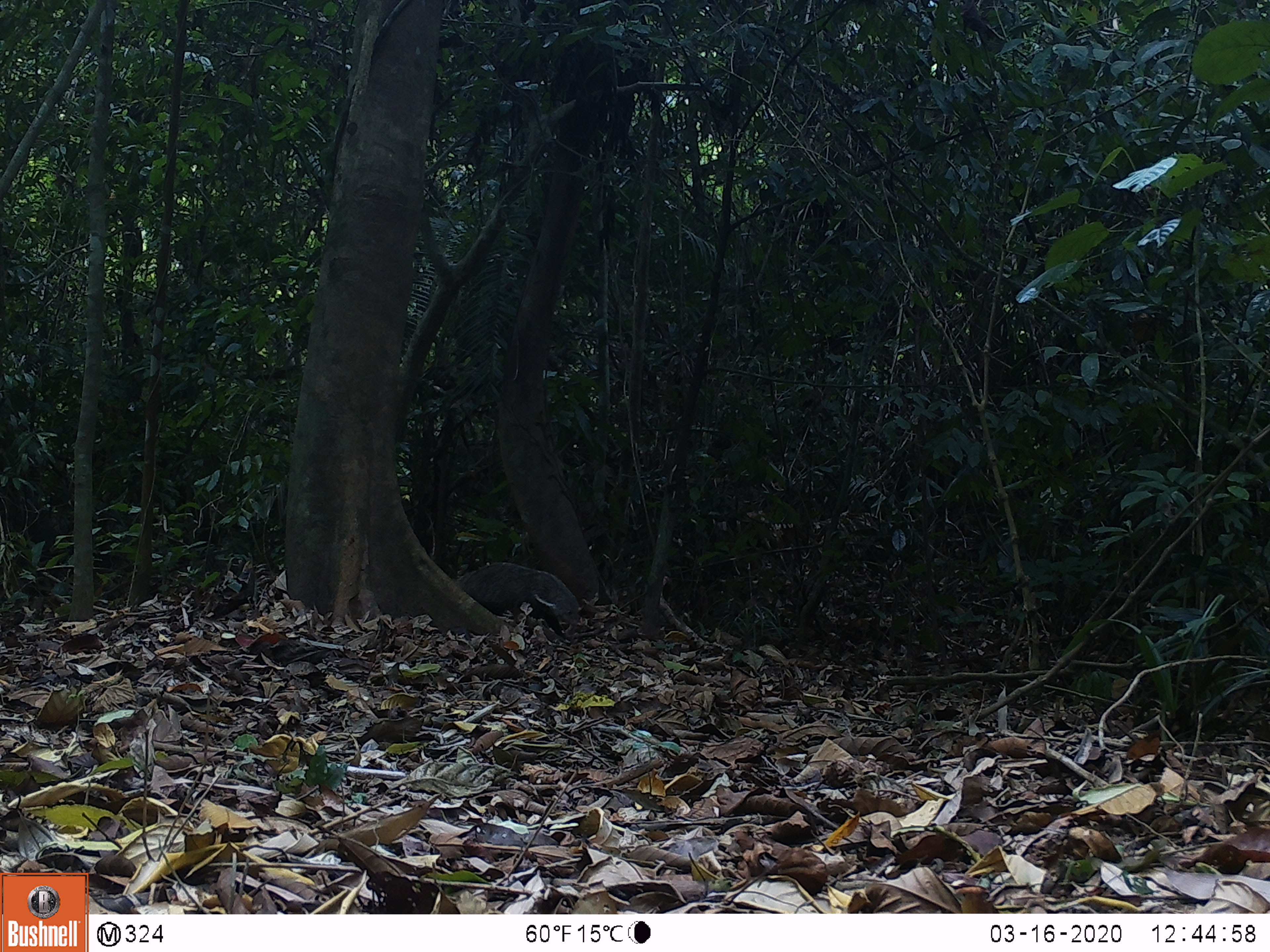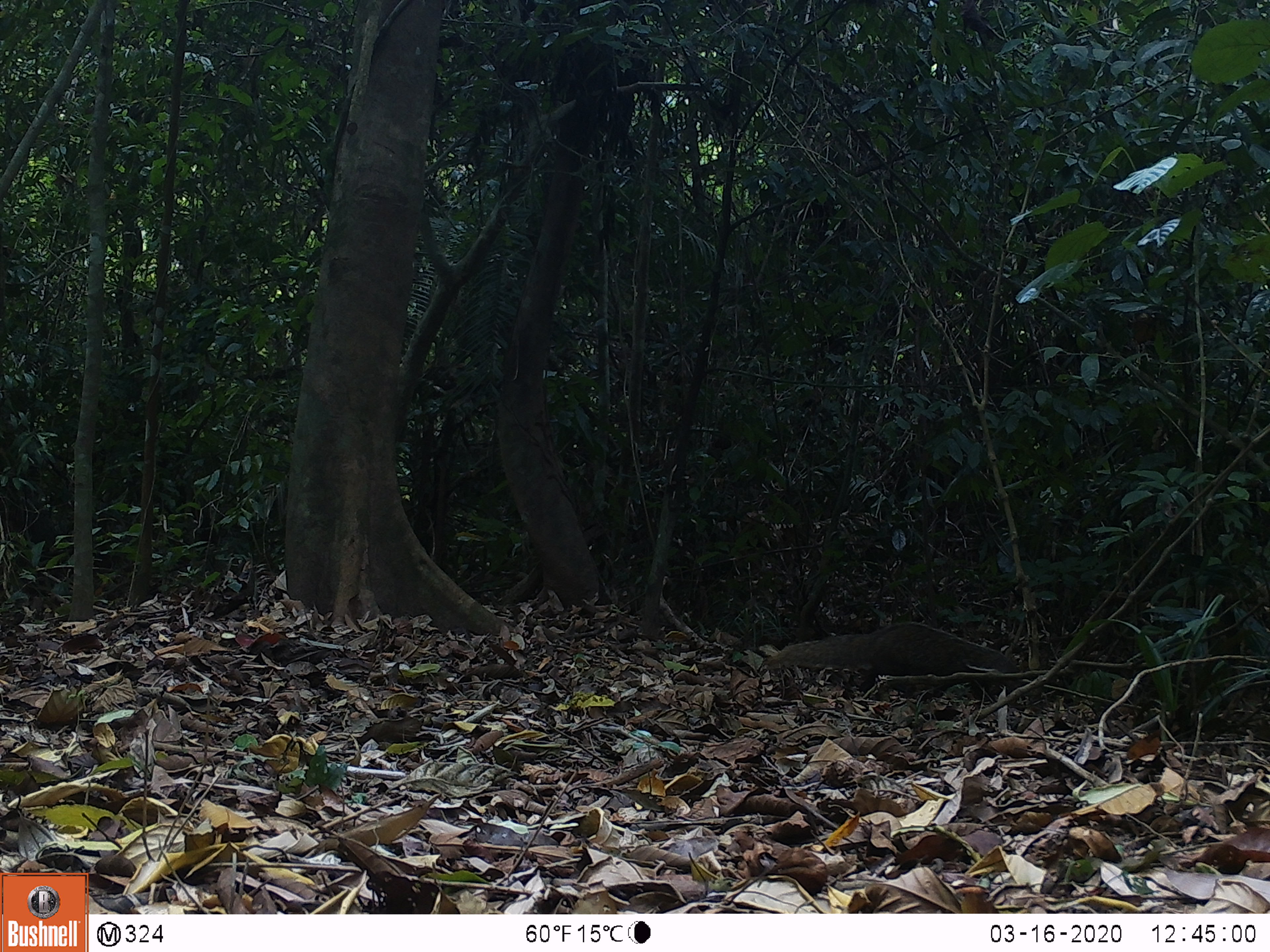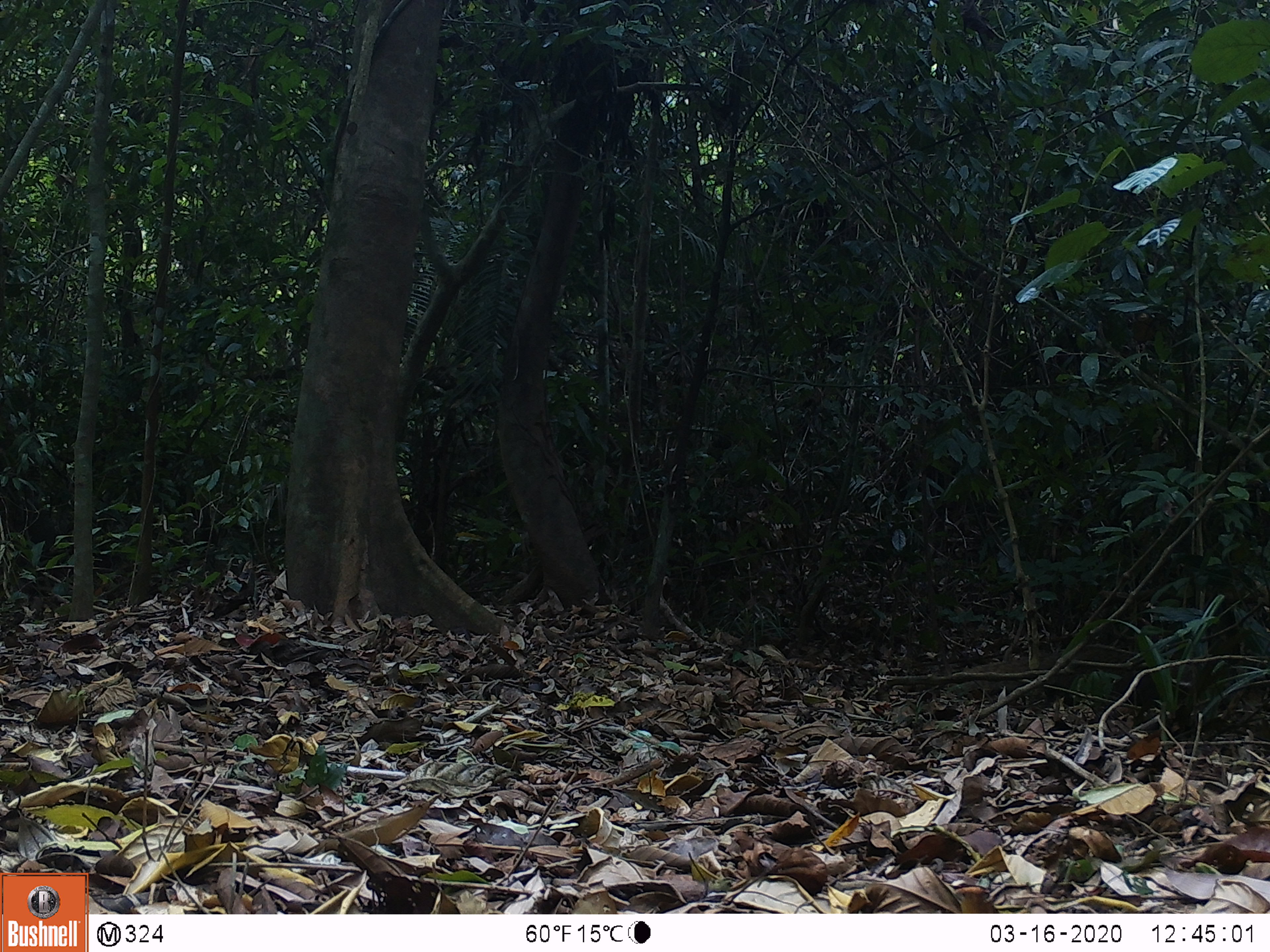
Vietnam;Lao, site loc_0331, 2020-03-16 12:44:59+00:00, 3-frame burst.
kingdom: Animalia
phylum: Chordata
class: Mammalia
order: Carnivora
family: Herpestidae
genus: Urva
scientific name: Urva urva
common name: crab-eating mongoose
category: crab eating mongoose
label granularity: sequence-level